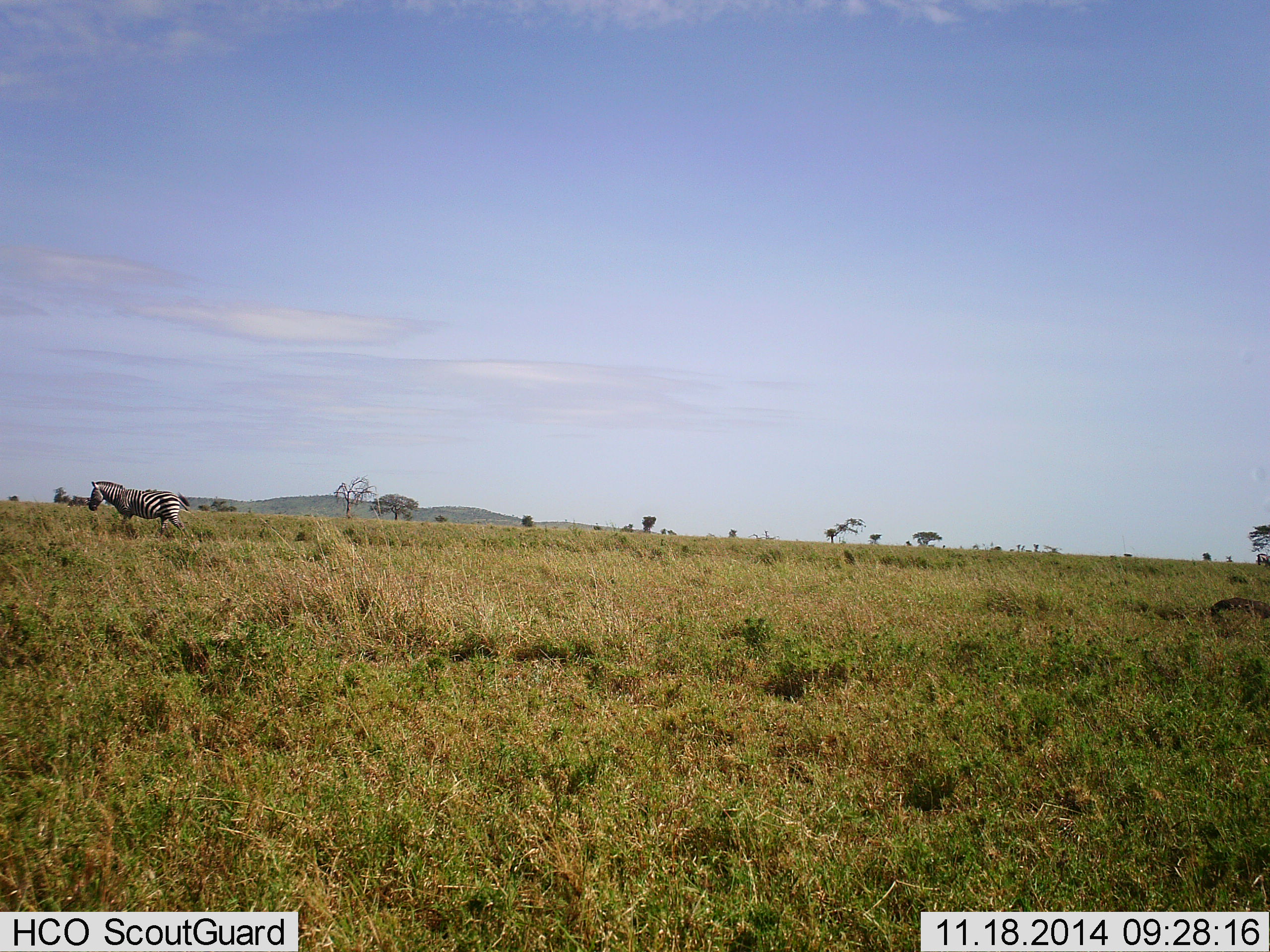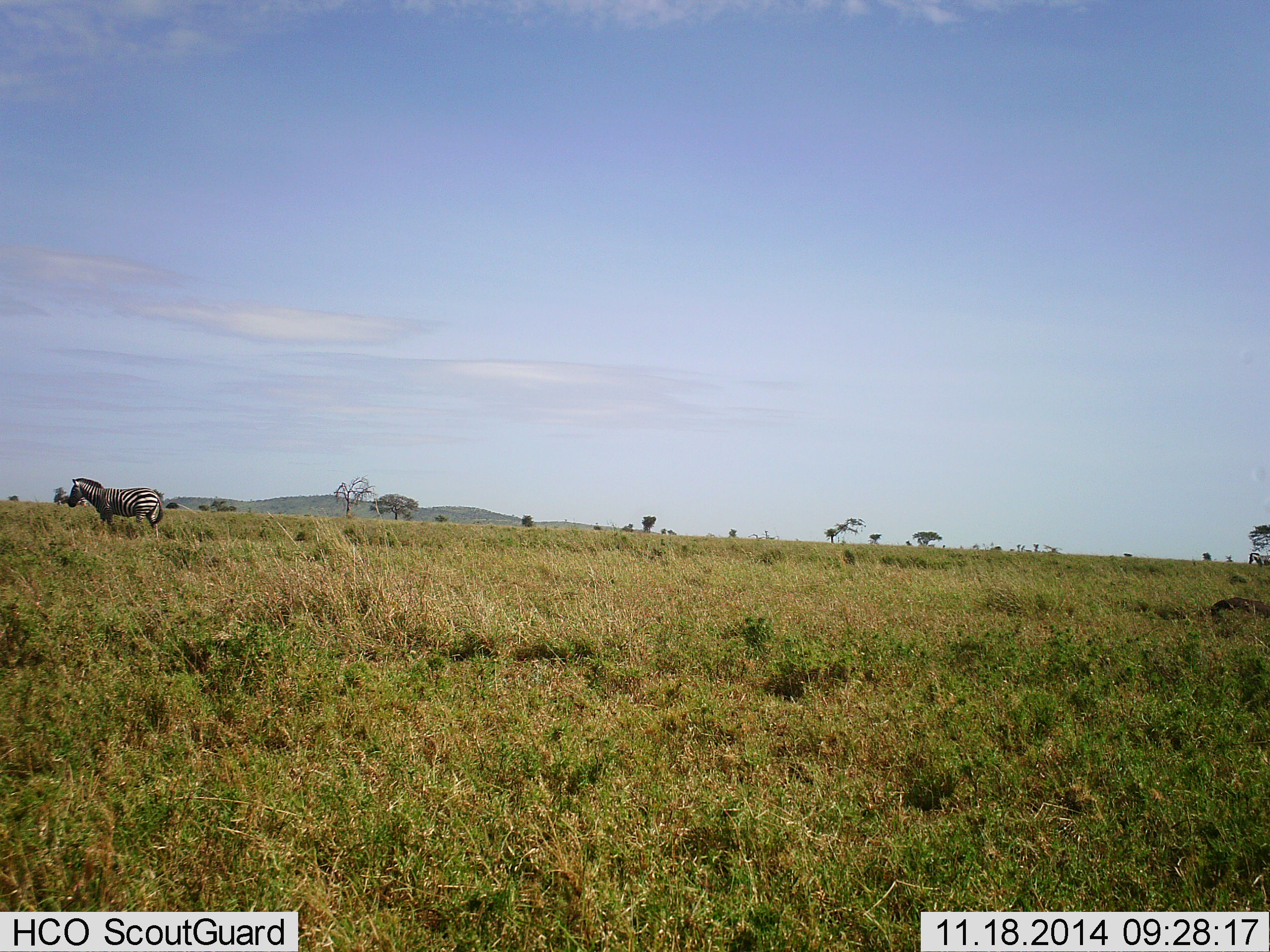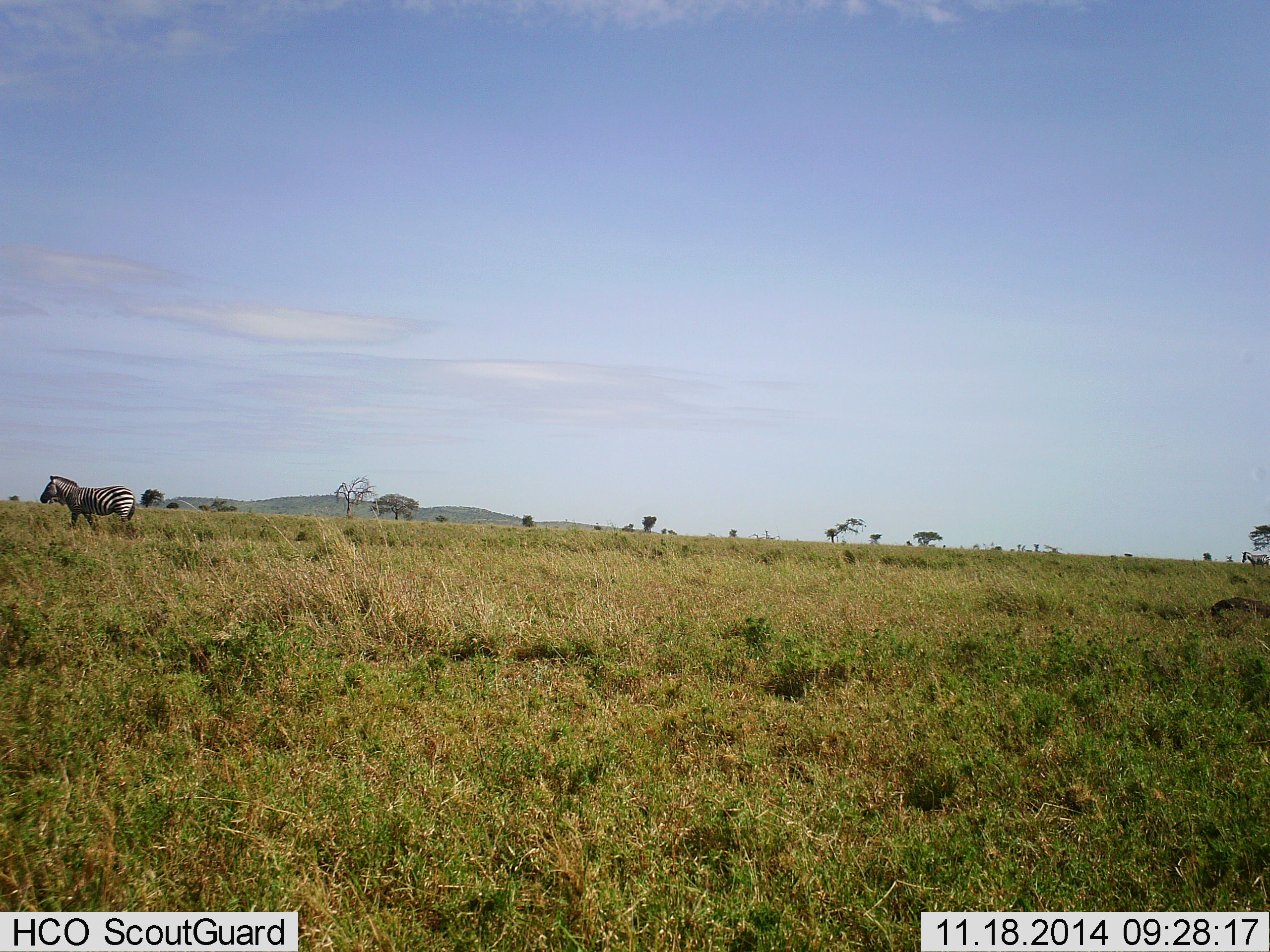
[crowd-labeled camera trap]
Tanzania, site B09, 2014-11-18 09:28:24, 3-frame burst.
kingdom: Animalia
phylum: Chordata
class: Mammalia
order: Perissodactyla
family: Equidae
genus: Equus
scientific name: Equus quagga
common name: plains zebra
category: zebra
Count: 2.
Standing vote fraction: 10%.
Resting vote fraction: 0%.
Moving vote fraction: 90%.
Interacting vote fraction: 0%.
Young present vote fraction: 0%.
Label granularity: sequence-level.